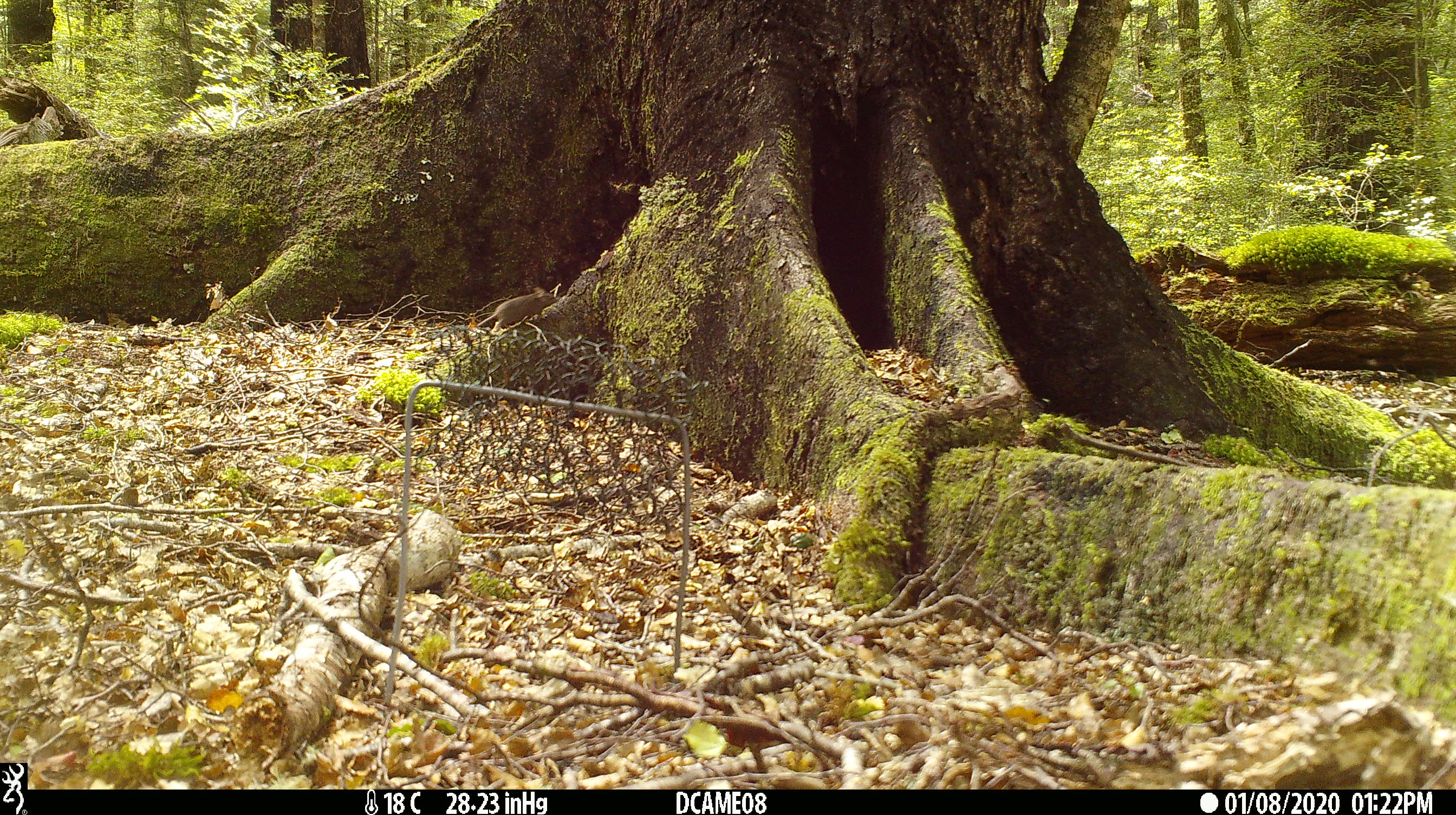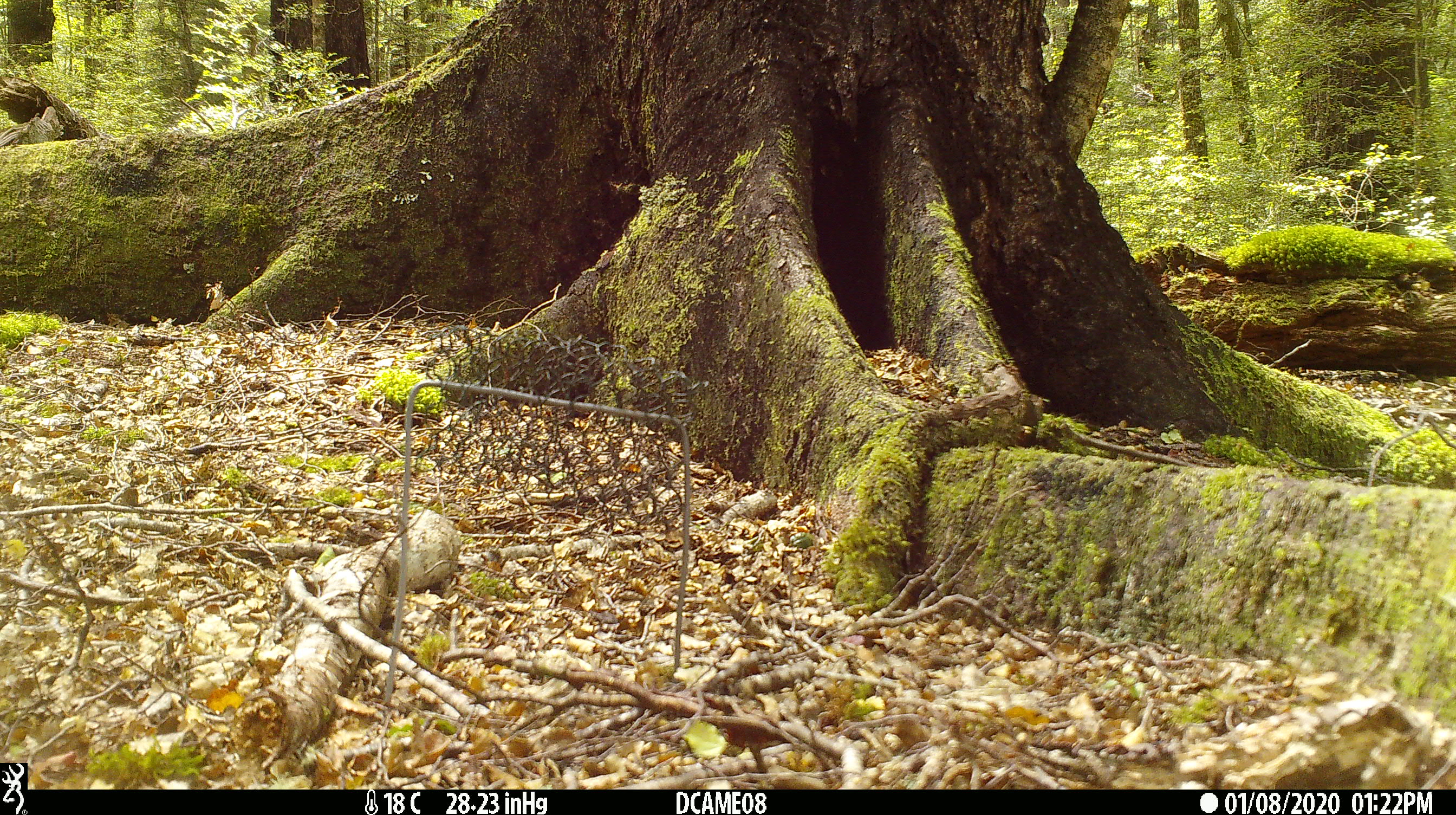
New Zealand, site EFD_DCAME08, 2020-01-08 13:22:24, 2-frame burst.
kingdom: Animalia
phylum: Chordata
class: Mammalia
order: Rodentia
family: Muridae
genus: Mus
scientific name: Mus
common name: mouse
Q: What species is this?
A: Mouse (Mus).